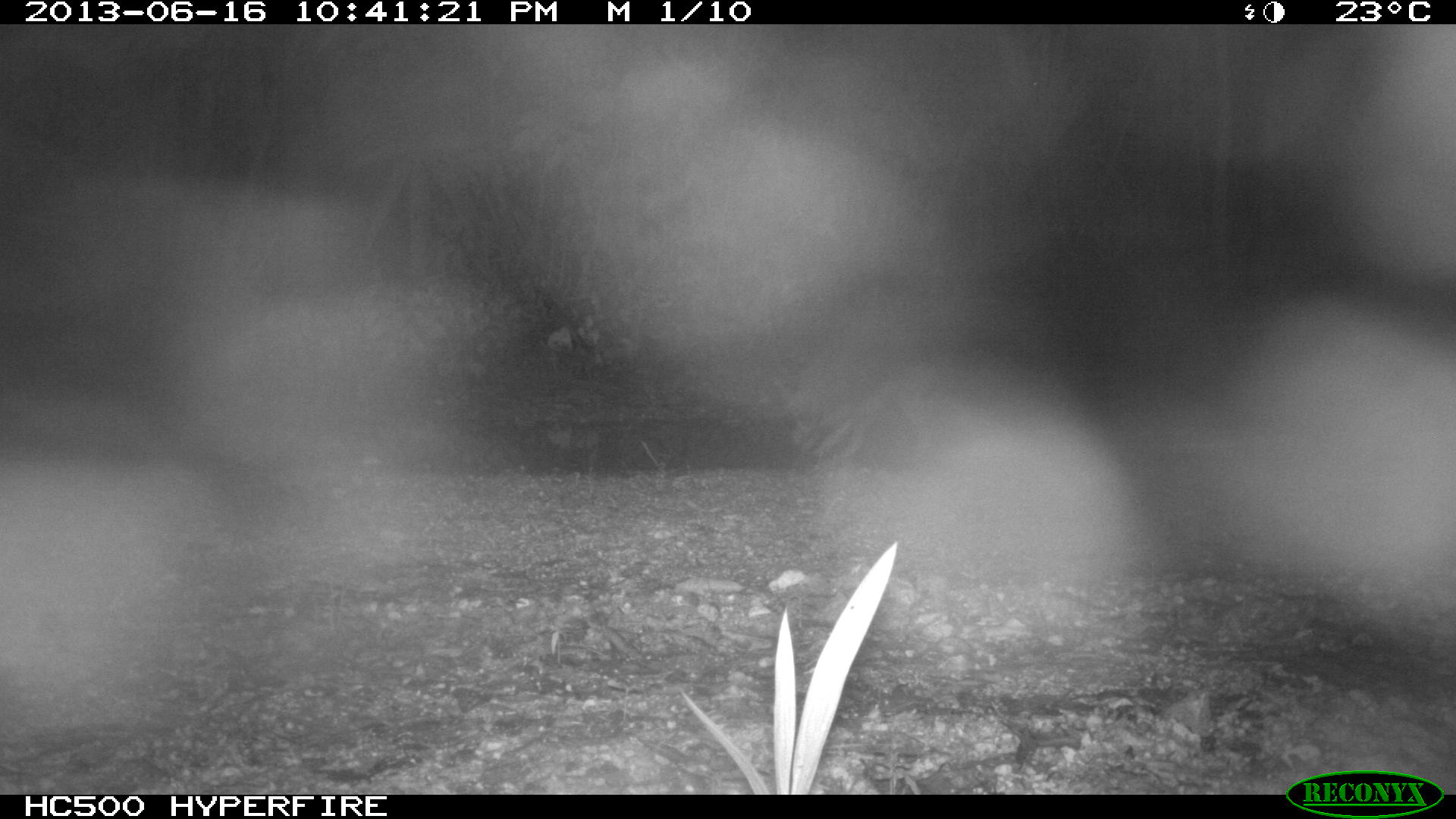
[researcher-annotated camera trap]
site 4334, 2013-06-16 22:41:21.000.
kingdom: Animalia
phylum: Chordata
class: Mammalia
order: Carnivora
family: Procyonidae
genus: Procyon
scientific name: Procyon lotor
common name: common raccoon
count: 1